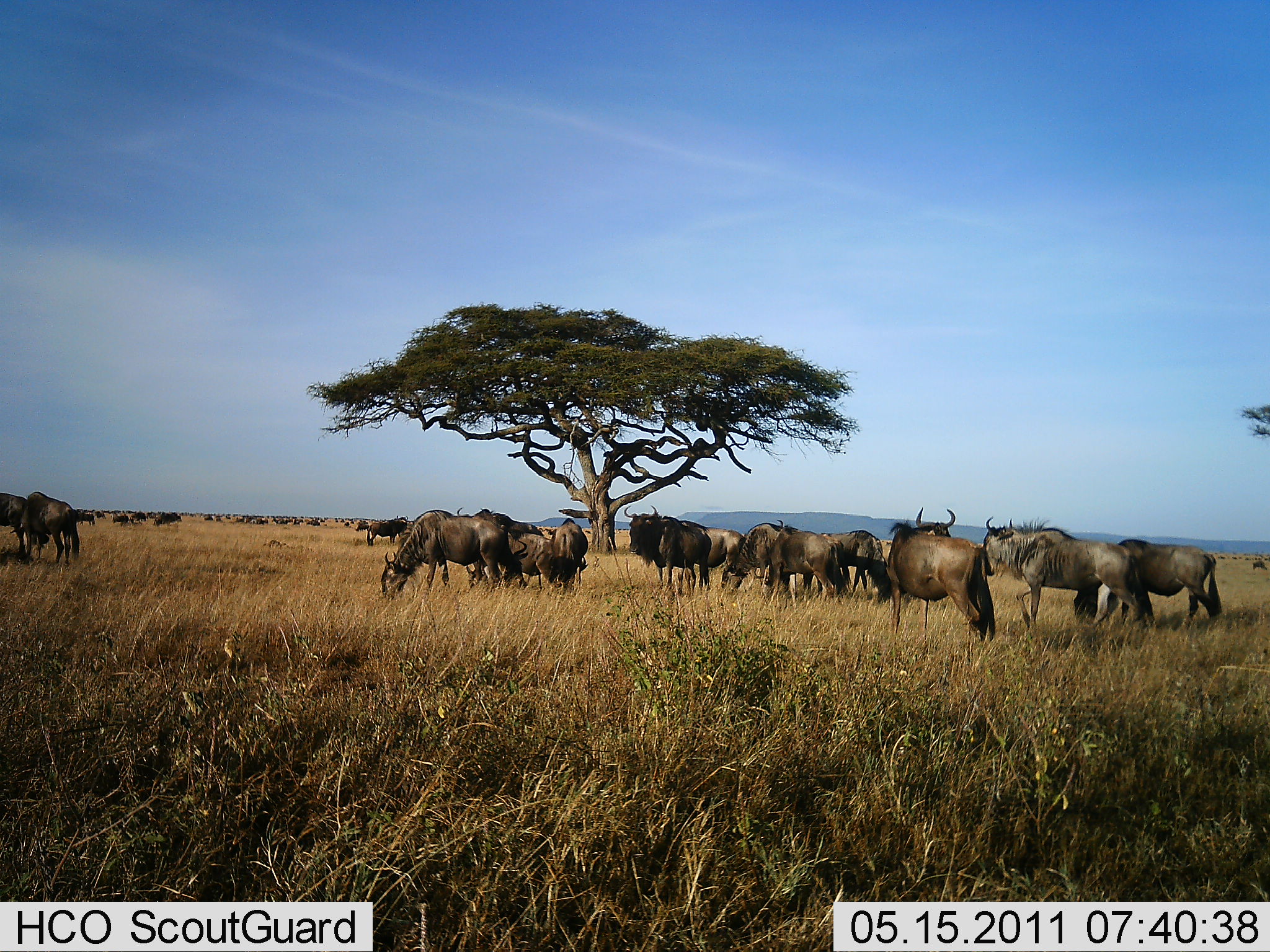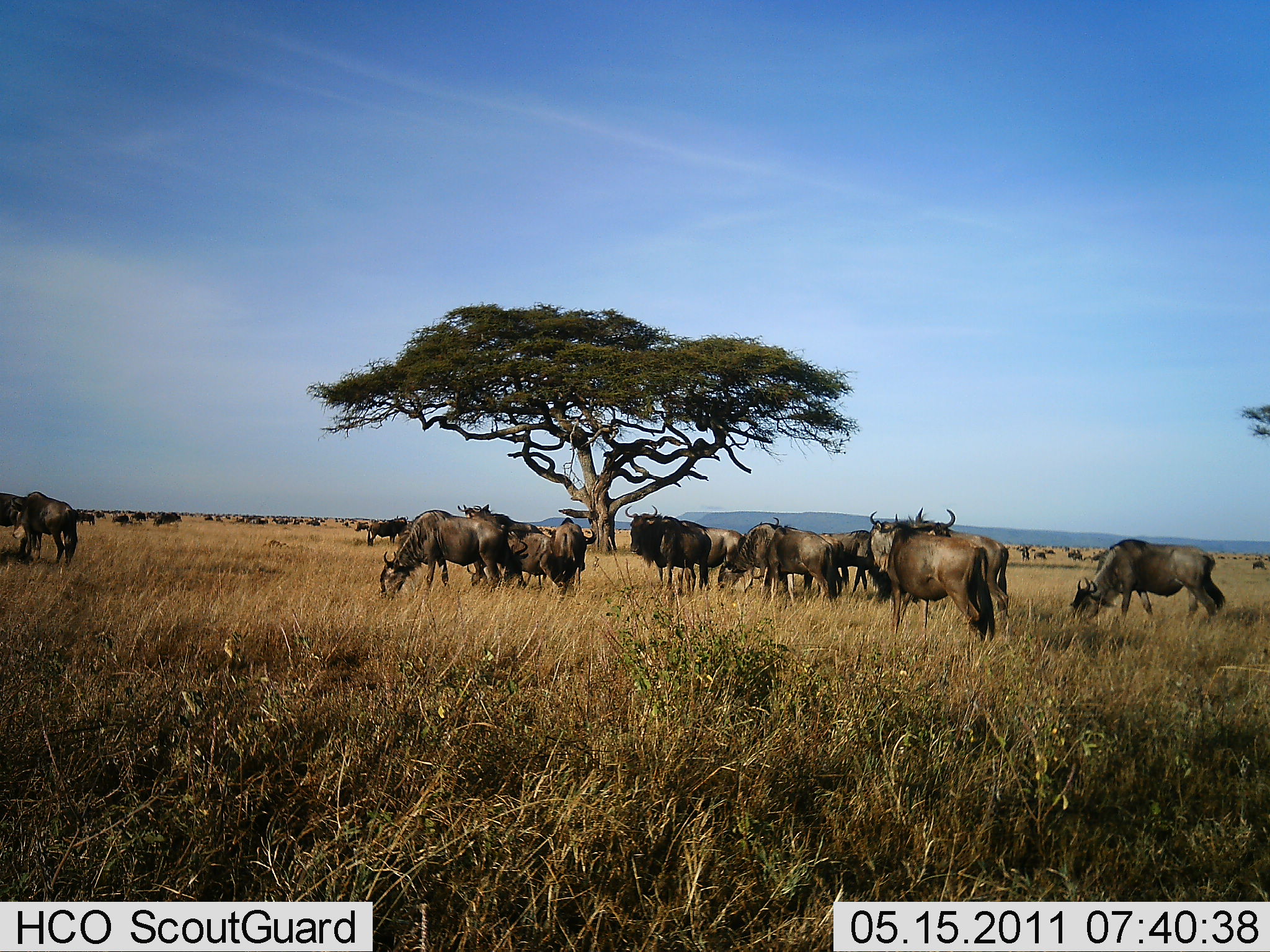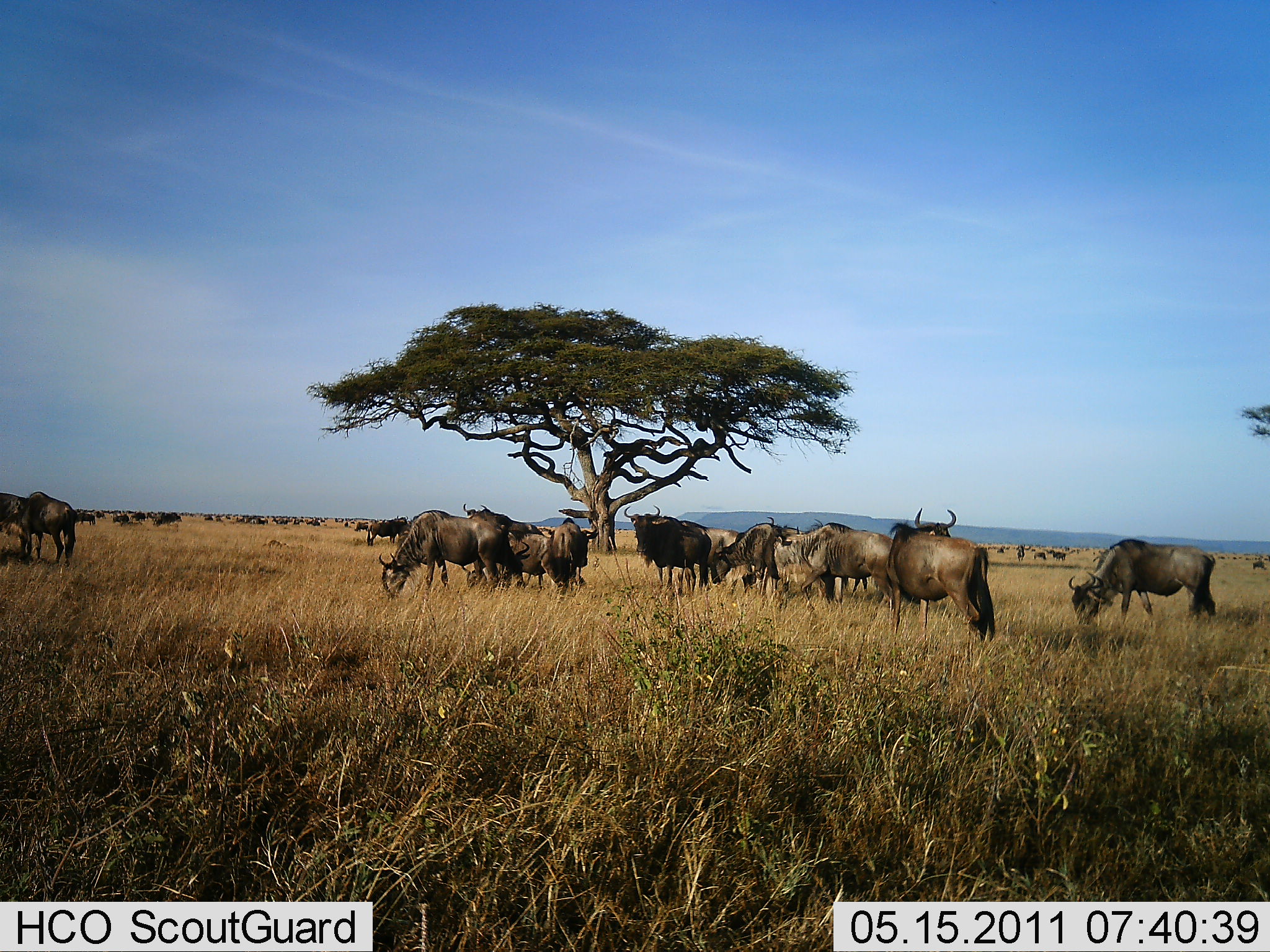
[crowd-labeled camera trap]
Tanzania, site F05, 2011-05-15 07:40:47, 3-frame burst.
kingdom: Animalia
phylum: Chordata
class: Mammalia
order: Artiodactyla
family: Bovidae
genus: Connochaetes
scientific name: Connochaetes taurinus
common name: blue wildebeest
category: wildebeest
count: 11-50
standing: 77%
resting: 15%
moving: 46%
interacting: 15%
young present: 0%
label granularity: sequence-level